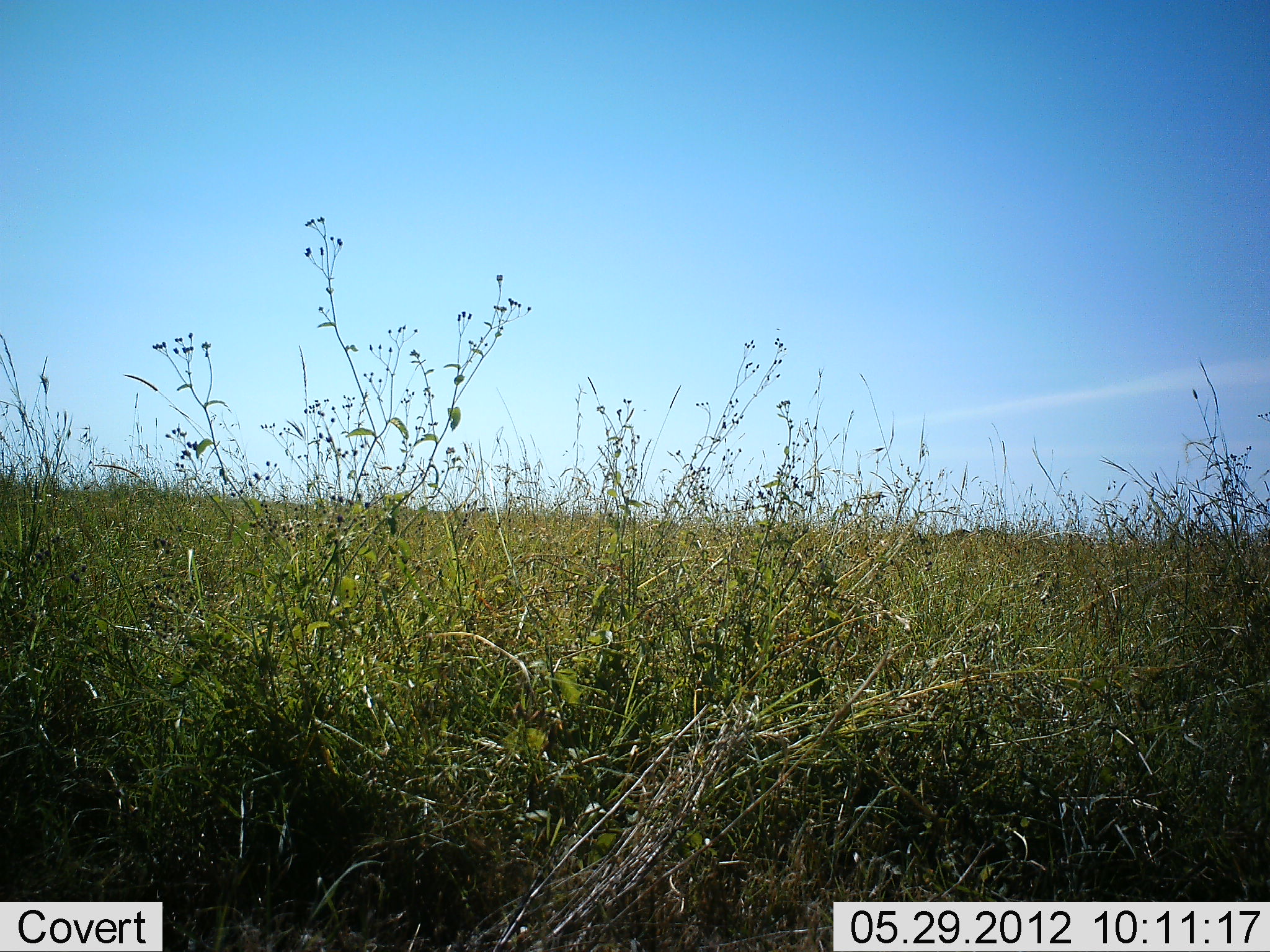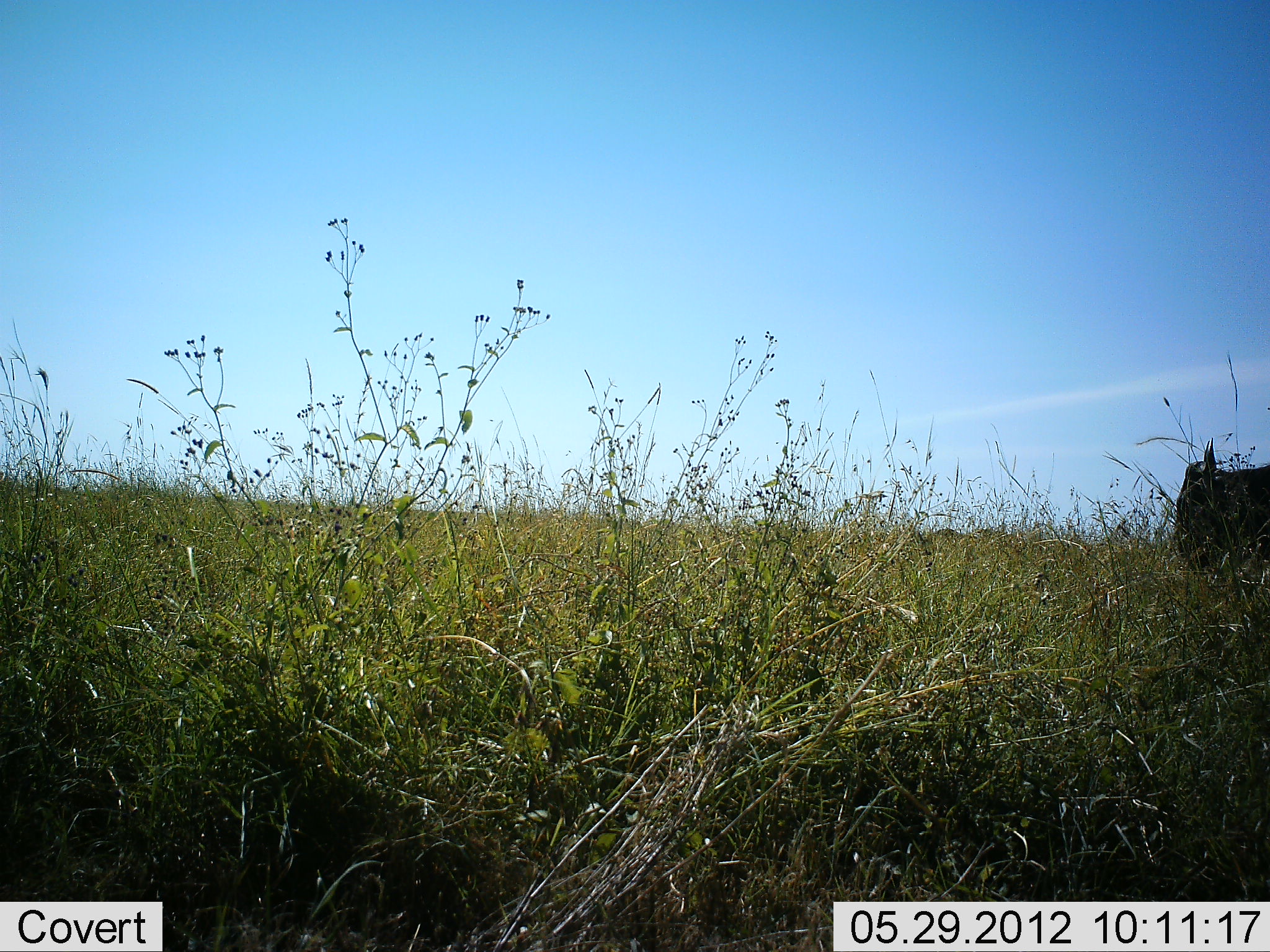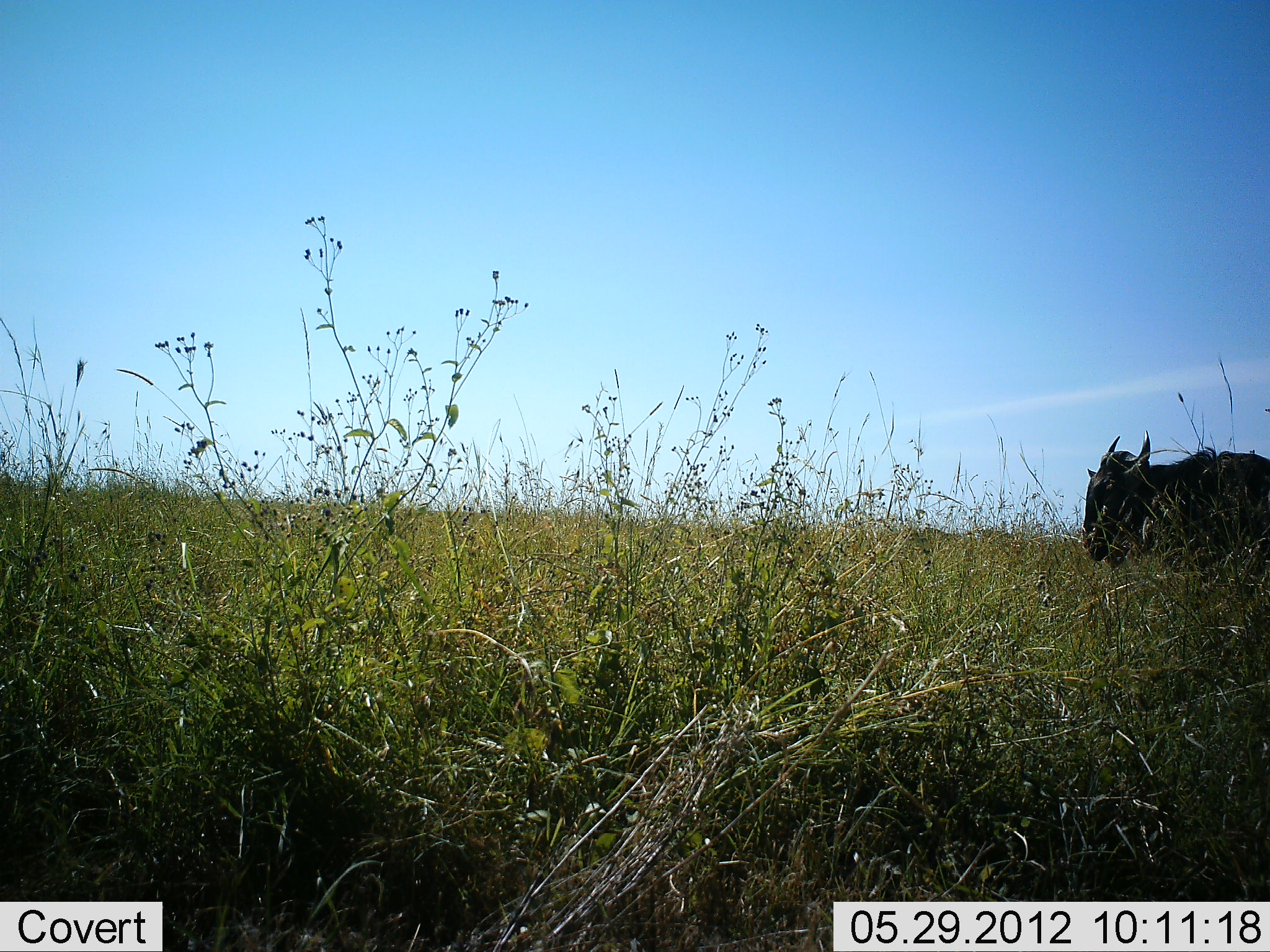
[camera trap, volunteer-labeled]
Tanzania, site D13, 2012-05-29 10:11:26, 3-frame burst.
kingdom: Animalia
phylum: Chordata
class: Mammalia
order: Artiodactyla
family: Bovidae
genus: Connochaetes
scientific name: Connochaetes taurinus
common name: blue wildebeest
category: wildebeest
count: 1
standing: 10%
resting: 0%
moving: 90%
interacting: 0%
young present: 0%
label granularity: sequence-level